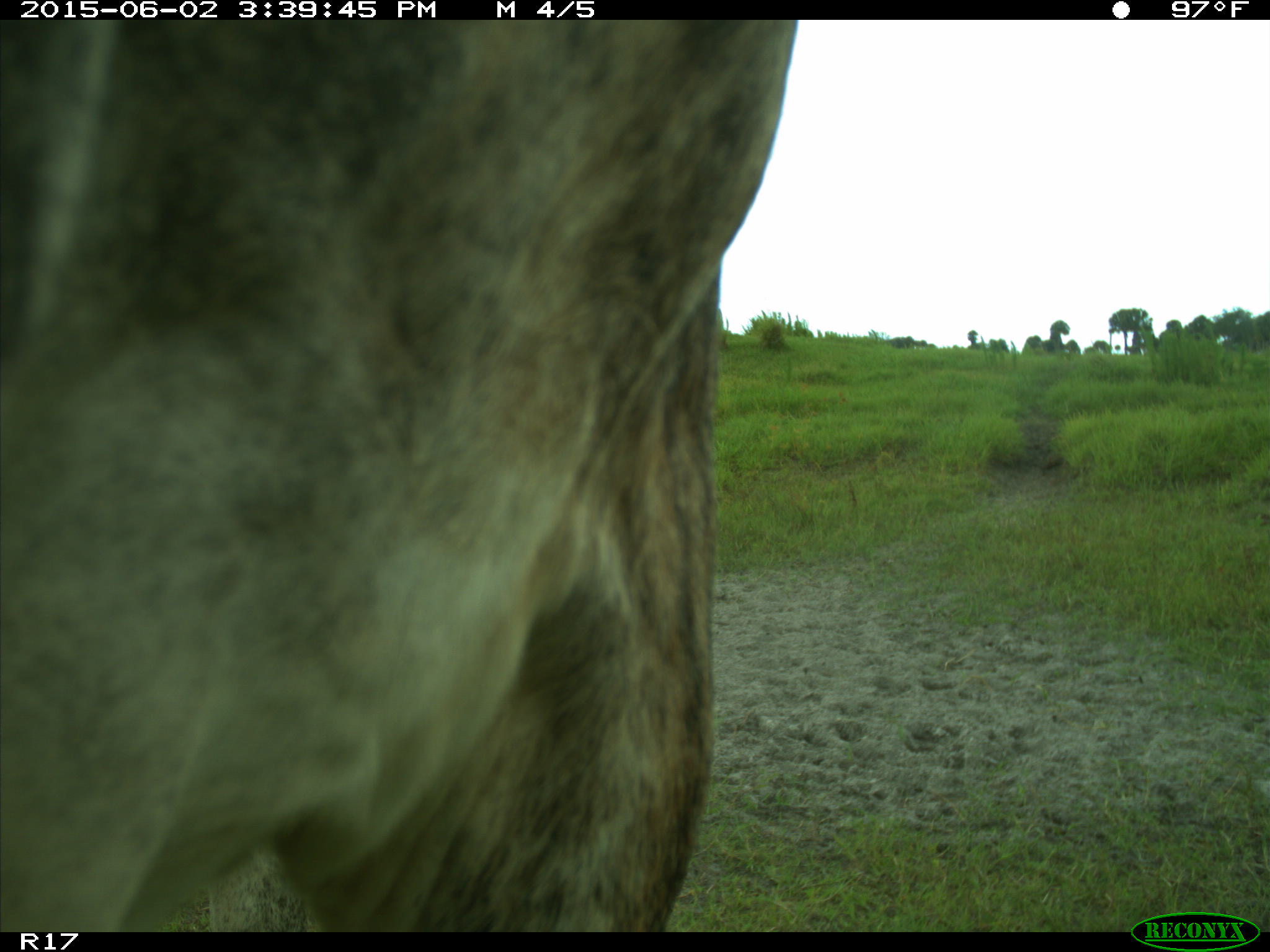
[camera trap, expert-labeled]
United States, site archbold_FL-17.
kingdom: Animalia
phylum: Chordata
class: Mammalia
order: Artiodactyla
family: Bovidae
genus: Bos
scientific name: Bos taurus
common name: domestic cow